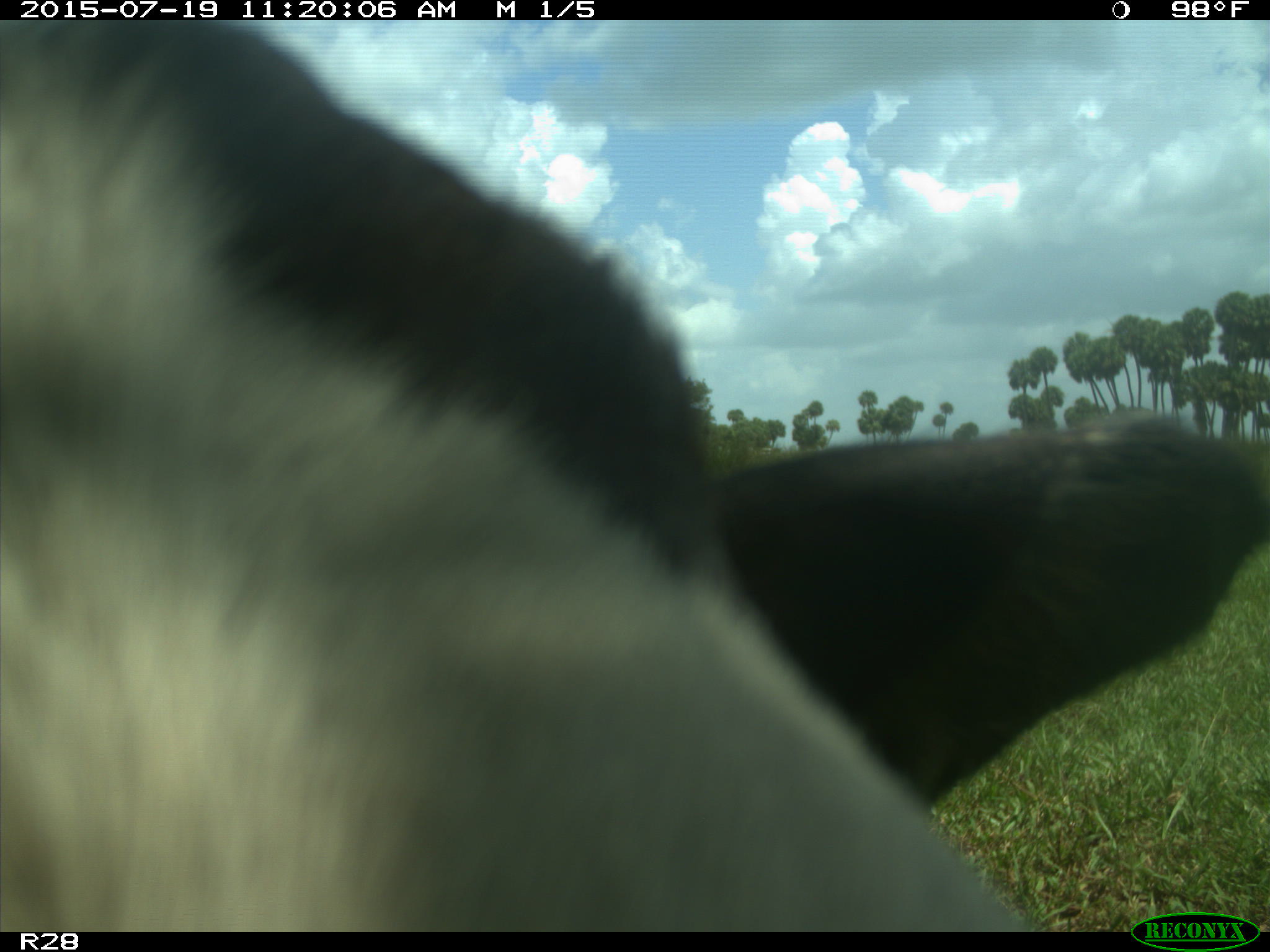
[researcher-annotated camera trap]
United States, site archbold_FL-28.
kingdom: Animalia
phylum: Chordata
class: Mammalia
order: Artiodactyla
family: Bovidae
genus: Bos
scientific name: Bos taurus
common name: domestic cow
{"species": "Bos taurus (domestic cow)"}